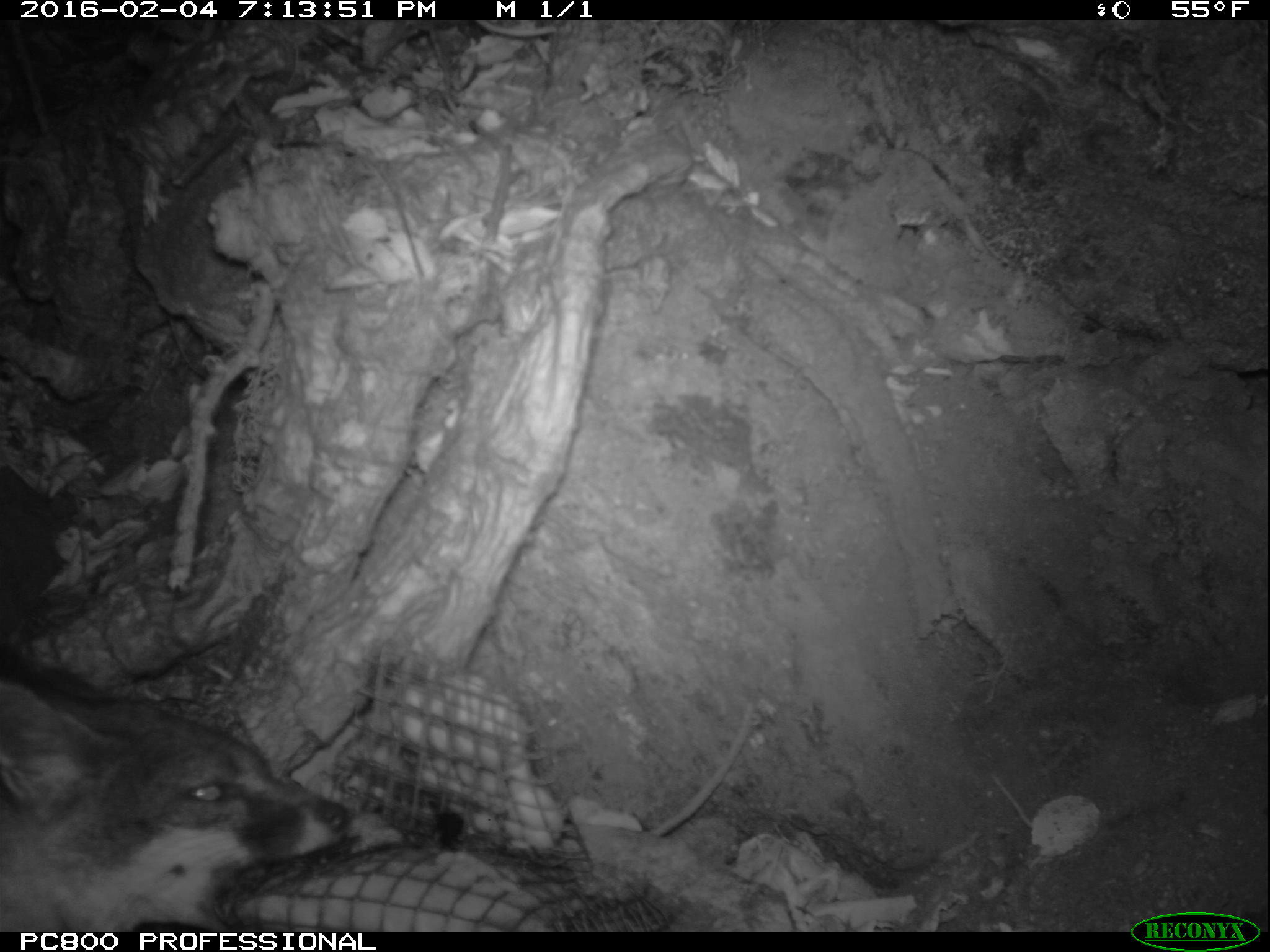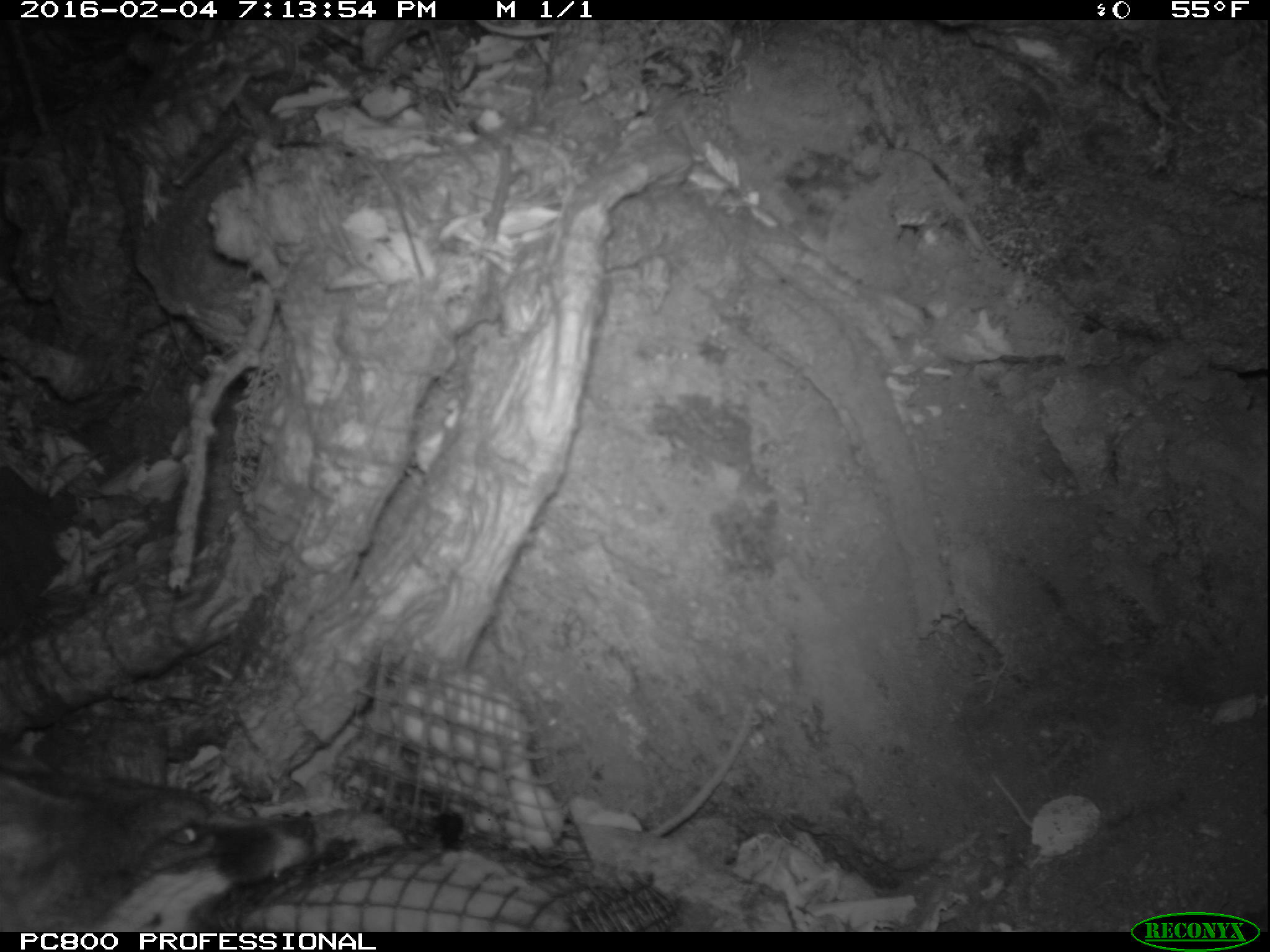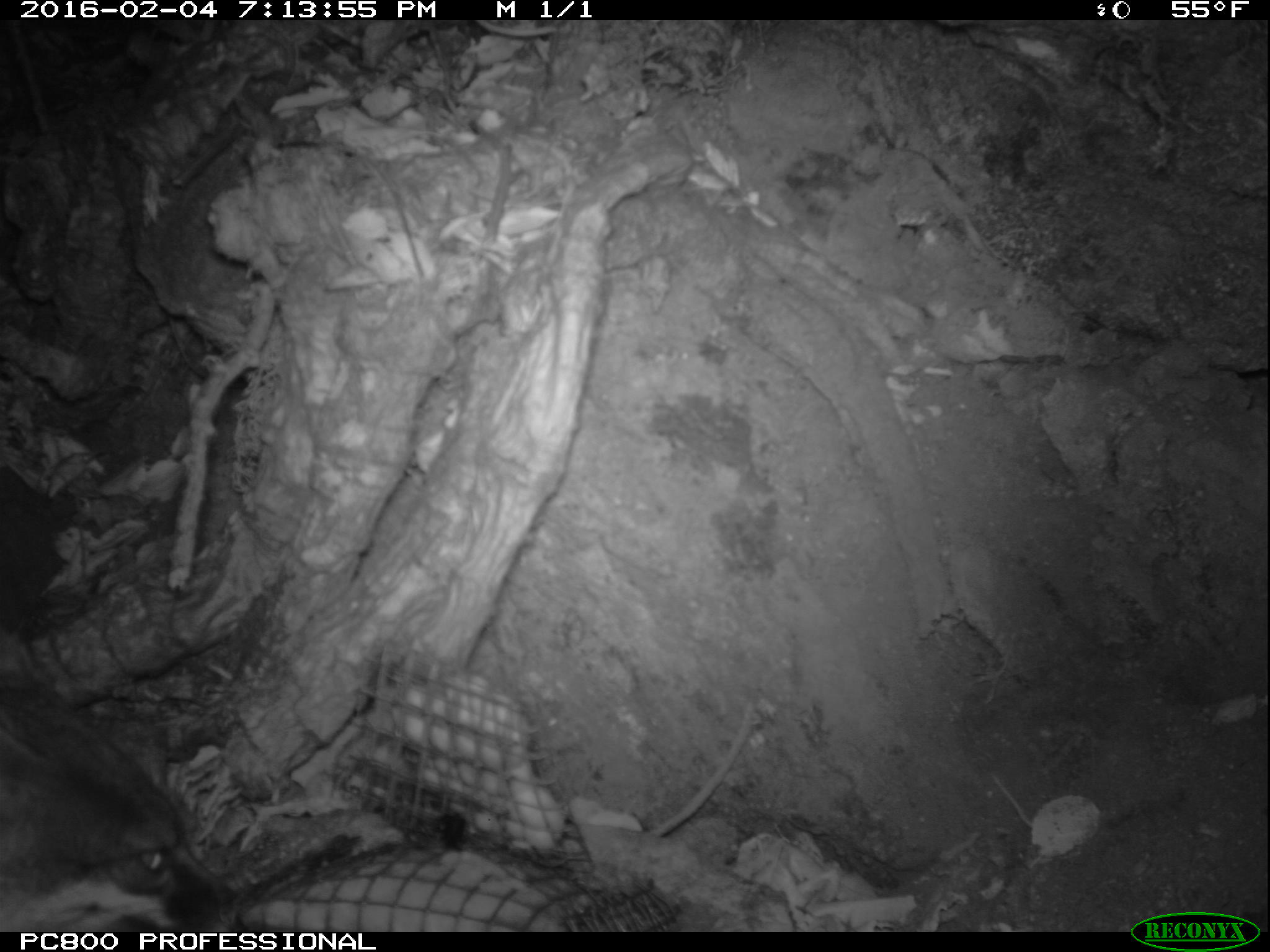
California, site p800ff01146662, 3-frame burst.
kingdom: Animalia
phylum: Chordata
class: Mammalia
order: Carnivora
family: Canidae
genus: Urocyon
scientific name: Urocyon littoralis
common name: island fox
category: fox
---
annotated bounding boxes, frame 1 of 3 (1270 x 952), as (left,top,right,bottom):
fox: (0,678,350,932)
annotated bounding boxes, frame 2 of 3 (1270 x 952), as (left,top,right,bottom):
fox: (0,749,319,931)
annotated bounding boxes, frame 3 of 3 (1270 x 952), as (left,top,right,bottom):
fox: (0,633,242,932)